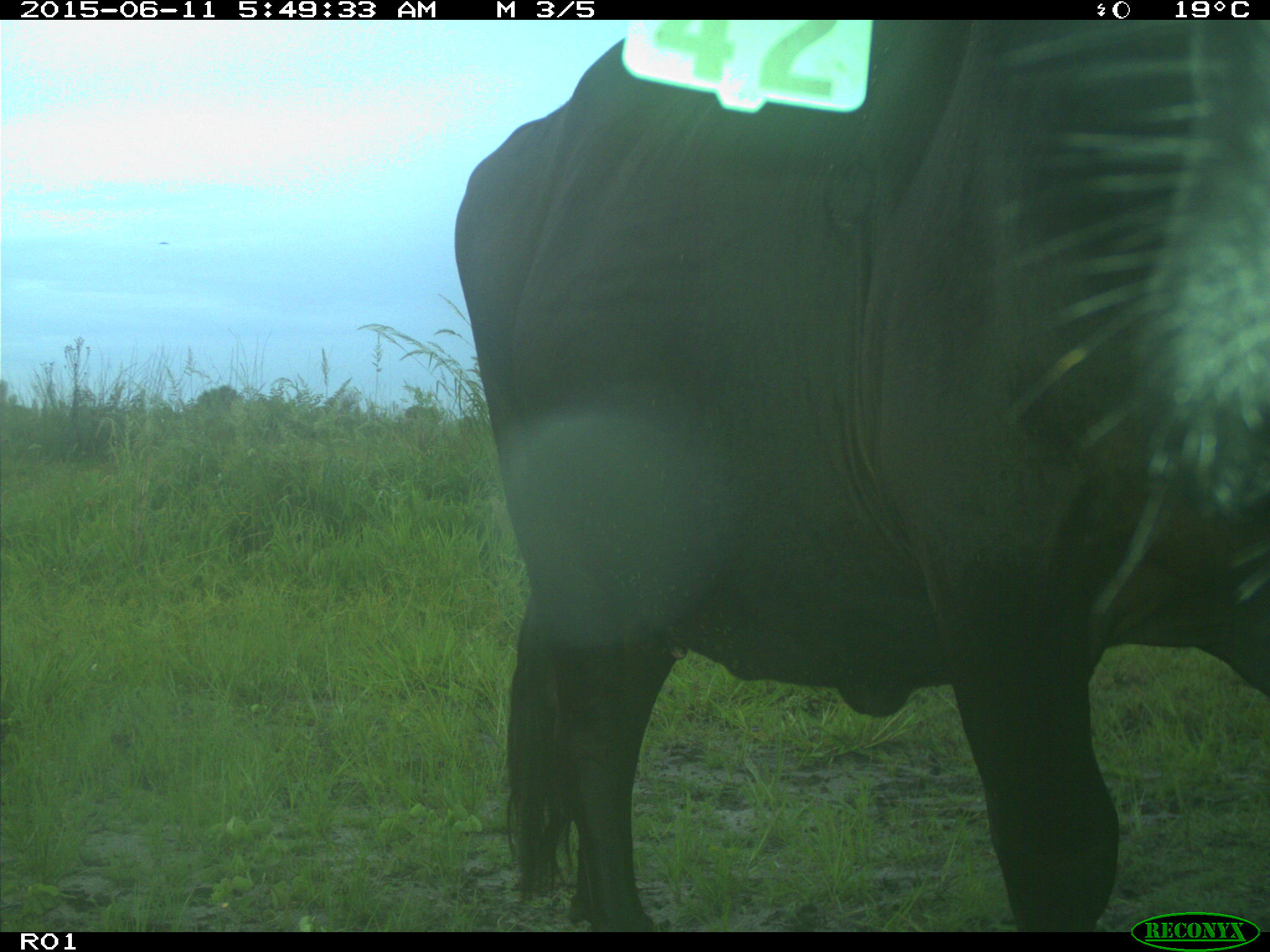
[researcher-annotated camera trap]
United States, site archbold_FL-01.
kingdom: Animalia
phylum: Chordata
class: Mammalia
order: Artiodactyla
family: Bovidae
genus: Bos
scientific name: Bos taurus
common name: domestic cow